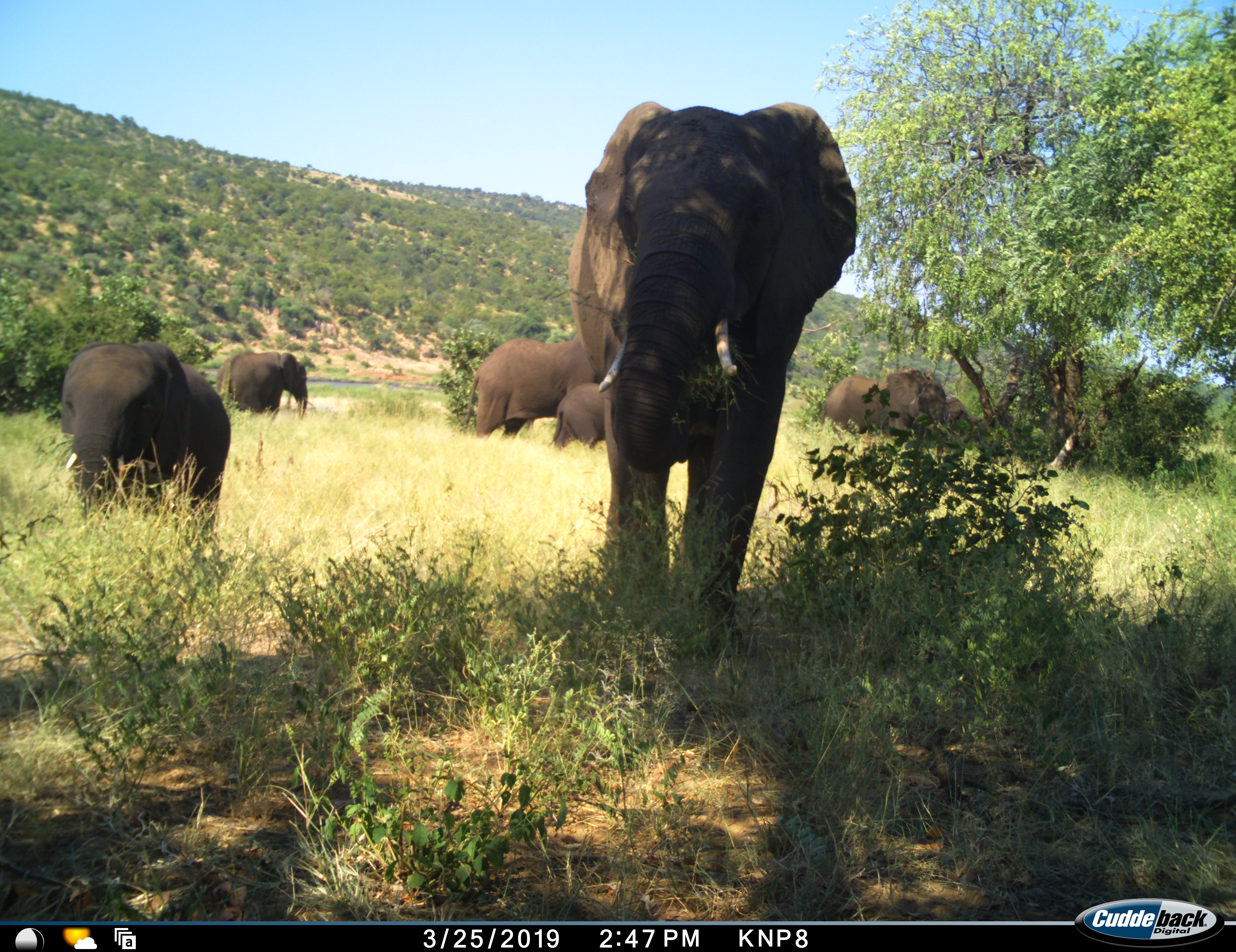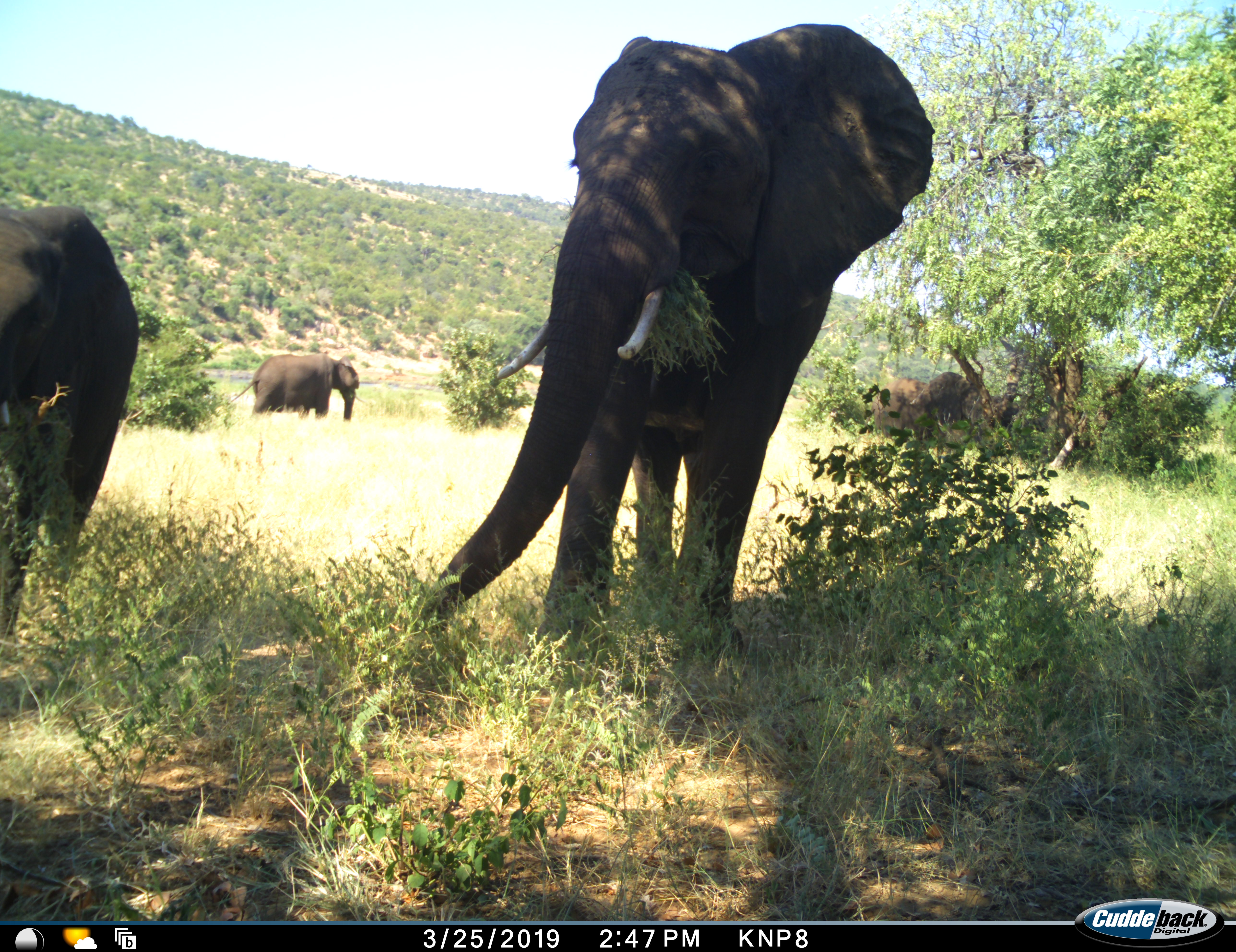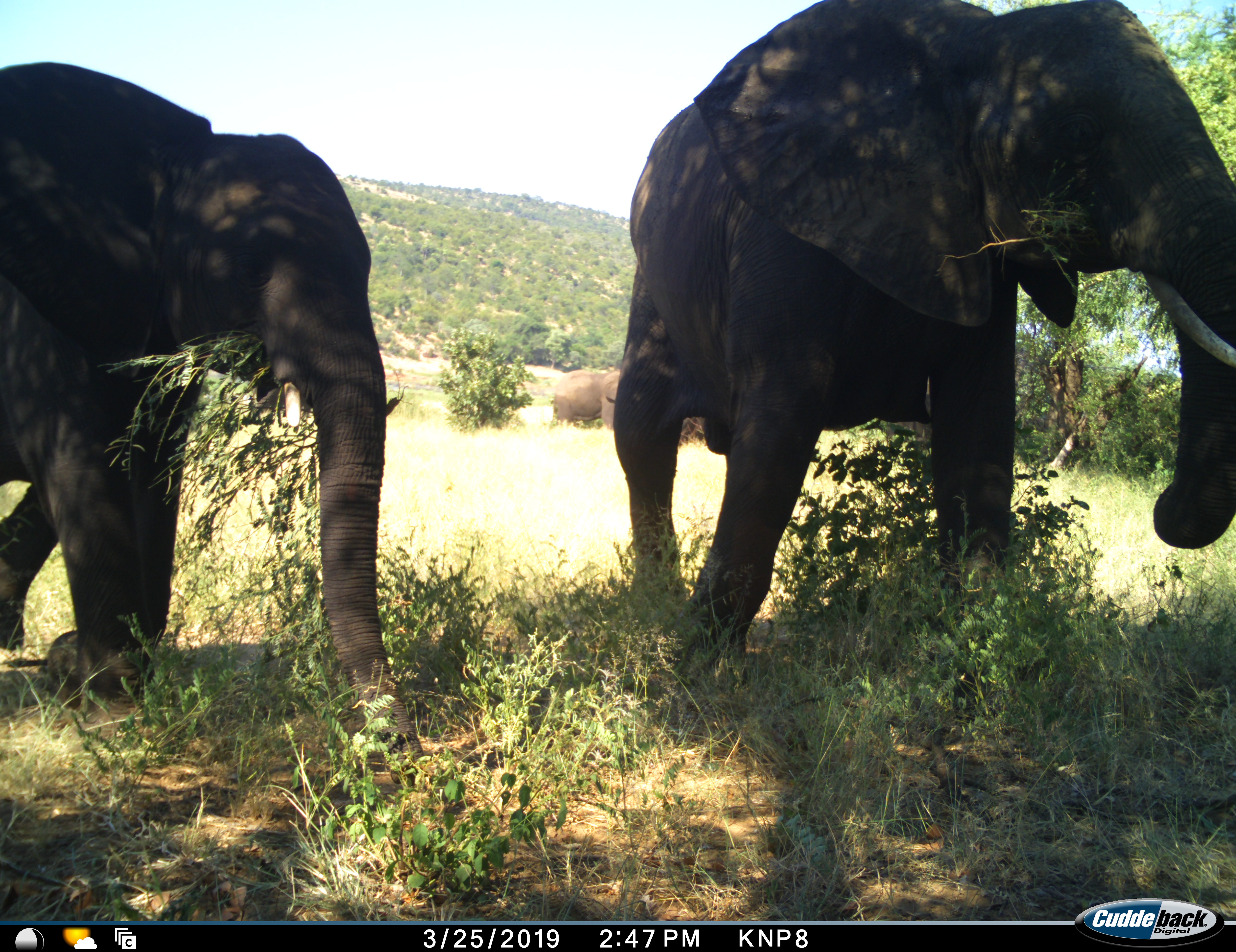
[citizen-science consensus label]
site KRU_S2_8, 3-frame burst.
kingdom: Animalia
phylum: Chordata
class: Mammalia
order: Proboscidea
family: Elephantidae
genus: Loxodonta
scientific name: Loxodonta africana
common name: african bush elephant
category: elephant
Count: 7.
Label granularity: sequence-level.